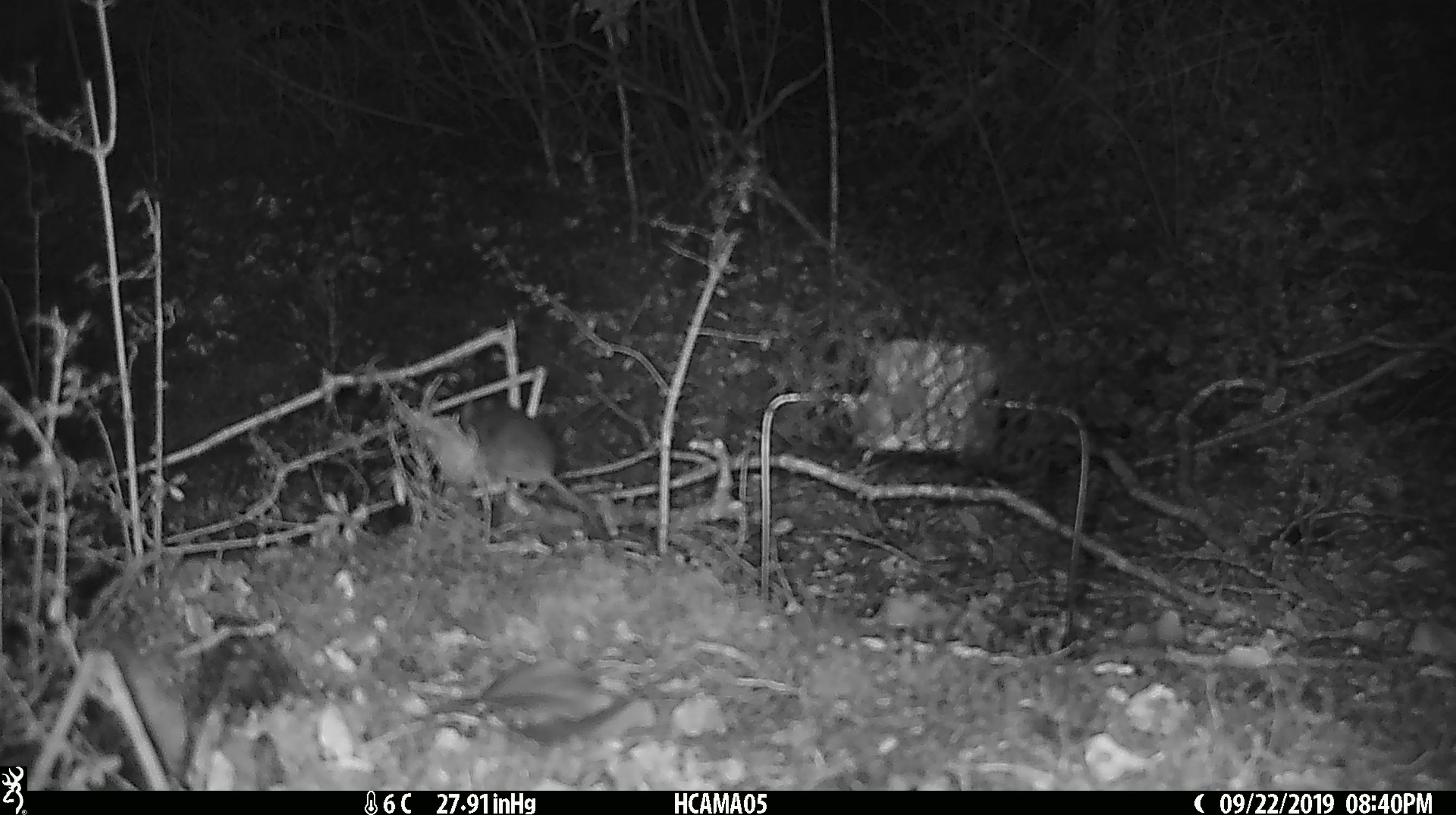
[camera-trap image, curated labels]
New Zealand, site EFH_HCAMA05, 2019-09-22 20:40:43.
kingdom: Animalia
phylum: Chordata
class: Mammalia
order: Rodentia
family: Muridae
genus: Mus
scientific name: Mus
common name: mouse